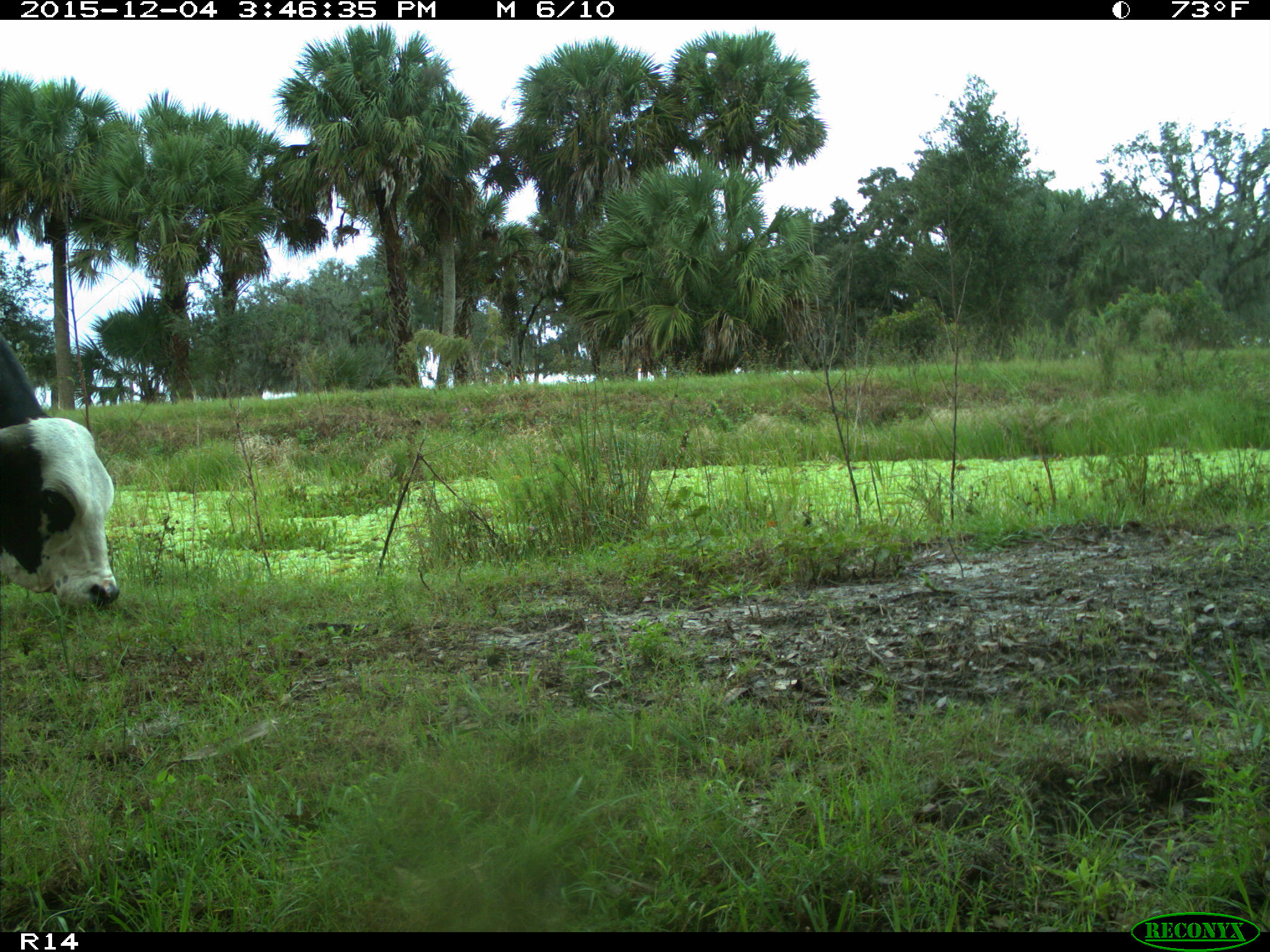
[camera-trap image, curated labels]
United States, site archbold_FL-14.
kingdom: Animalia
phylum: Chordata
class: Mammalia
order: Artiodactyla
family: Bovidae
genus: Bos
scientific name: Bos taurus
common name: domestic cow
Bos taurus (domestic cow).